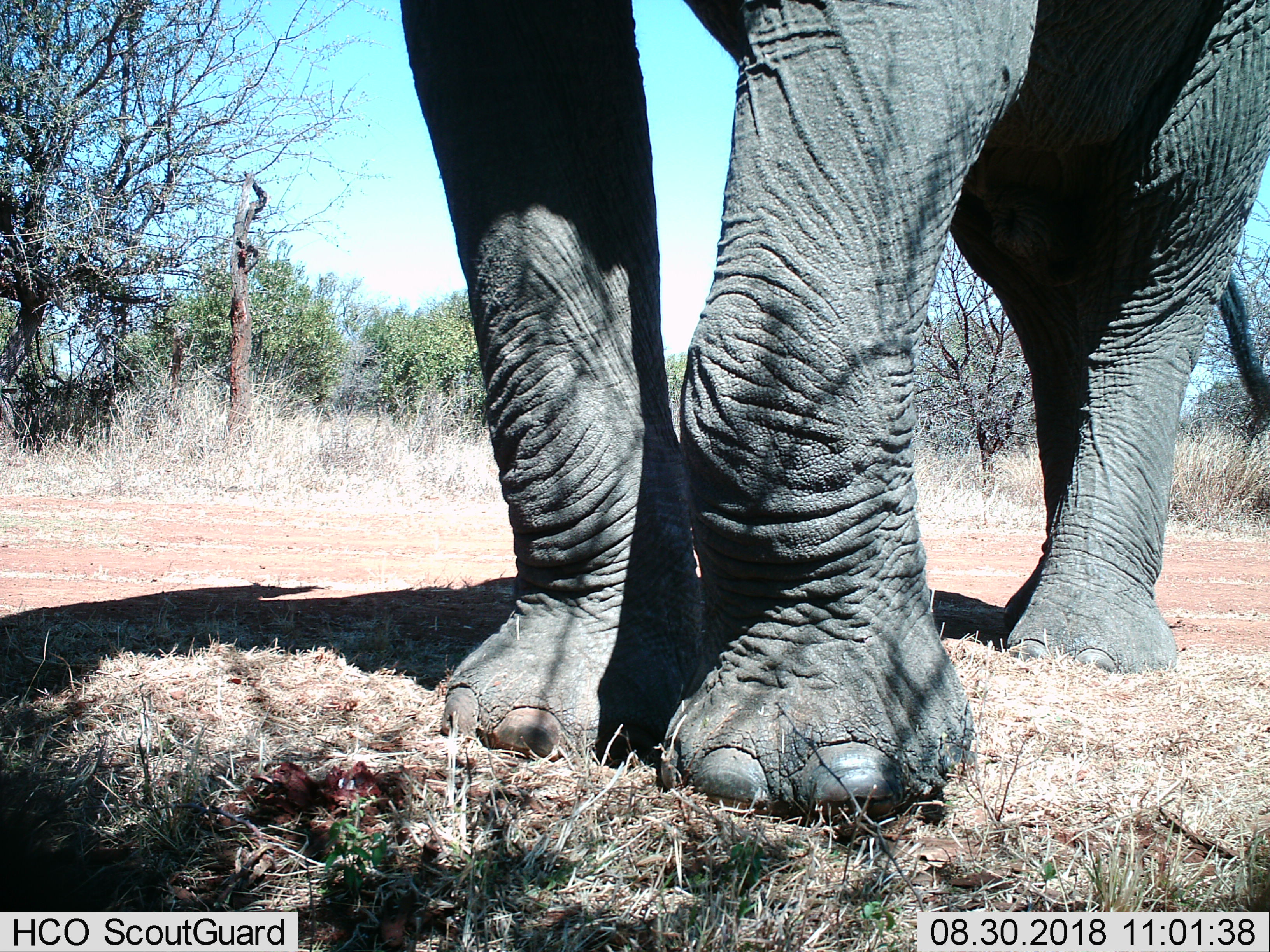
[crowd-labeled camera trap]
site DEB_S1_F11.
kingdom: Animalia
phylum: Chordata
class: Mammalia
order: Proboscidea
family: Elephantidae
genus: Loxodonta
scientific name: Loxodonta africana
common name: african bush elephant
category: elephant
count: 1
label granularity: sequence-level